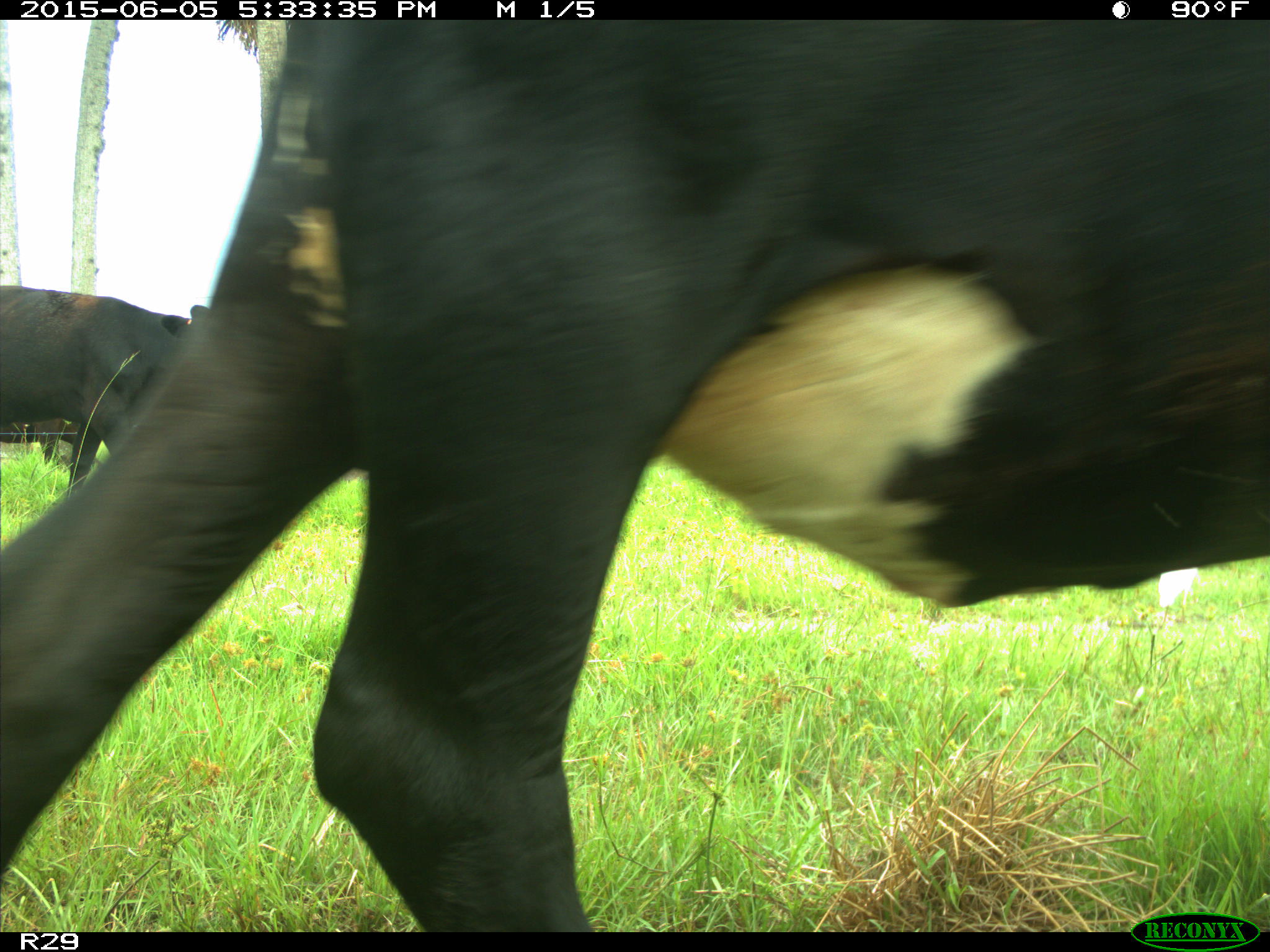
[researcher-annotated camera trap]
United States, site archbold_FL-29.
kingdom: Animalia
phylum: Chordata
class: Mammalia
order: Artiodactyla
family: Bovidae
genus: Bos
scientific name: Bos taurus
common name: domestic cow